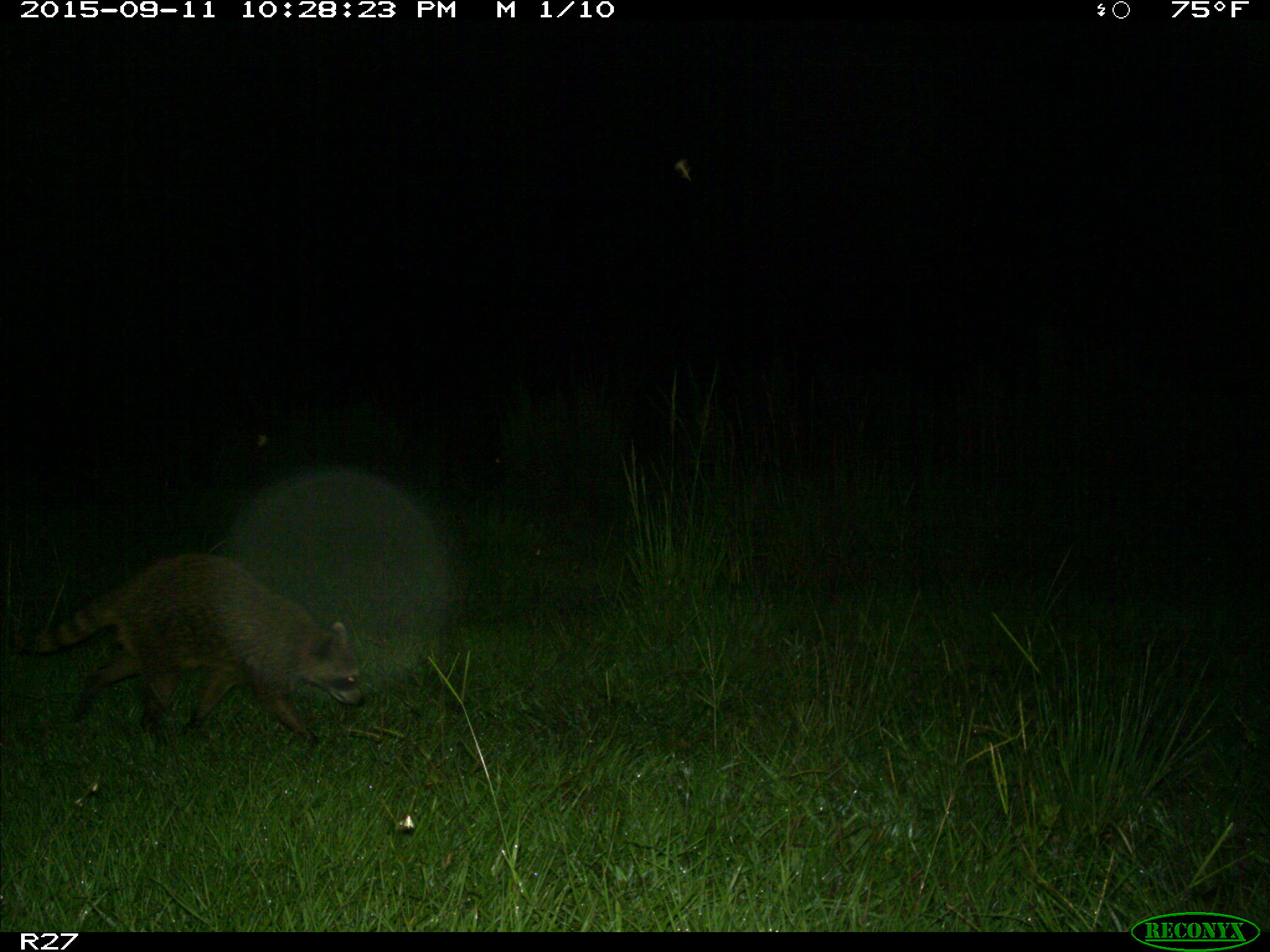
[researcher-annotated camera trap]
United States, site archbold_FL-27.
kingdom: Animalia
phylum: Chordata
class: Mammalia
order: Carnivora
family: Procyonidae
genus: Procyon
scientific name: Procyon lotor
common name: common raccoon